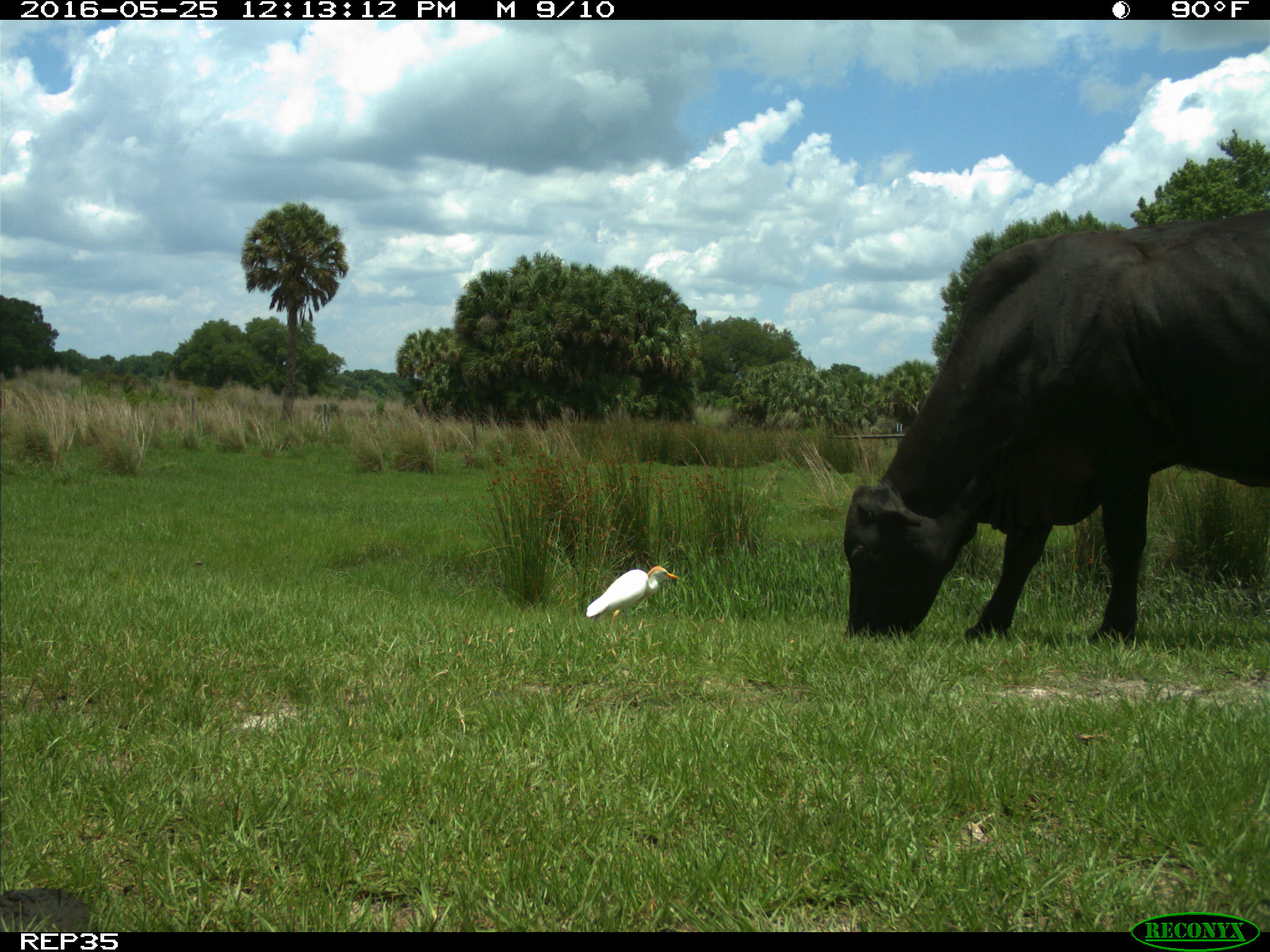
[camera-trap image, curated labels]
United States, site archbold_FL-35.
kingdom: Animalia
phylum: Chordata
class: Mammalia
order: Artiodactyla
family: Bovidae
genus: Bos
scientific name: Bos taurus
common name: domestic cow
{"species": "Bos taurus (domestic cow)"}